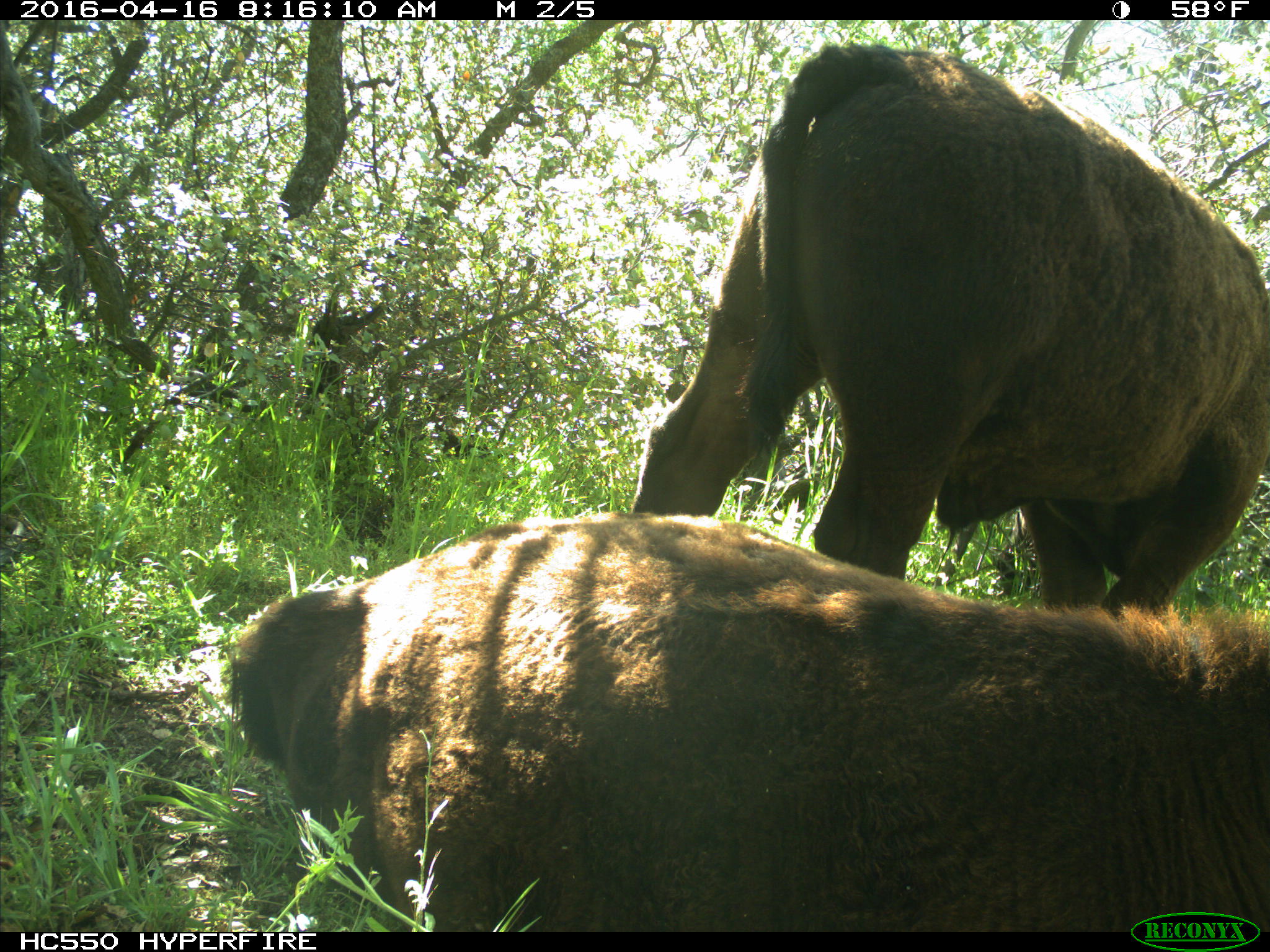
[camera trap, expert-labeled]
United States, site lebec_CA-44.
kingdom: Animalia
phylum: Chordata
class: Mammalia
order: Artiodactyla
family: Bovidae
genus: Bos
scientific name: Bos taurus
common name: domestic cow